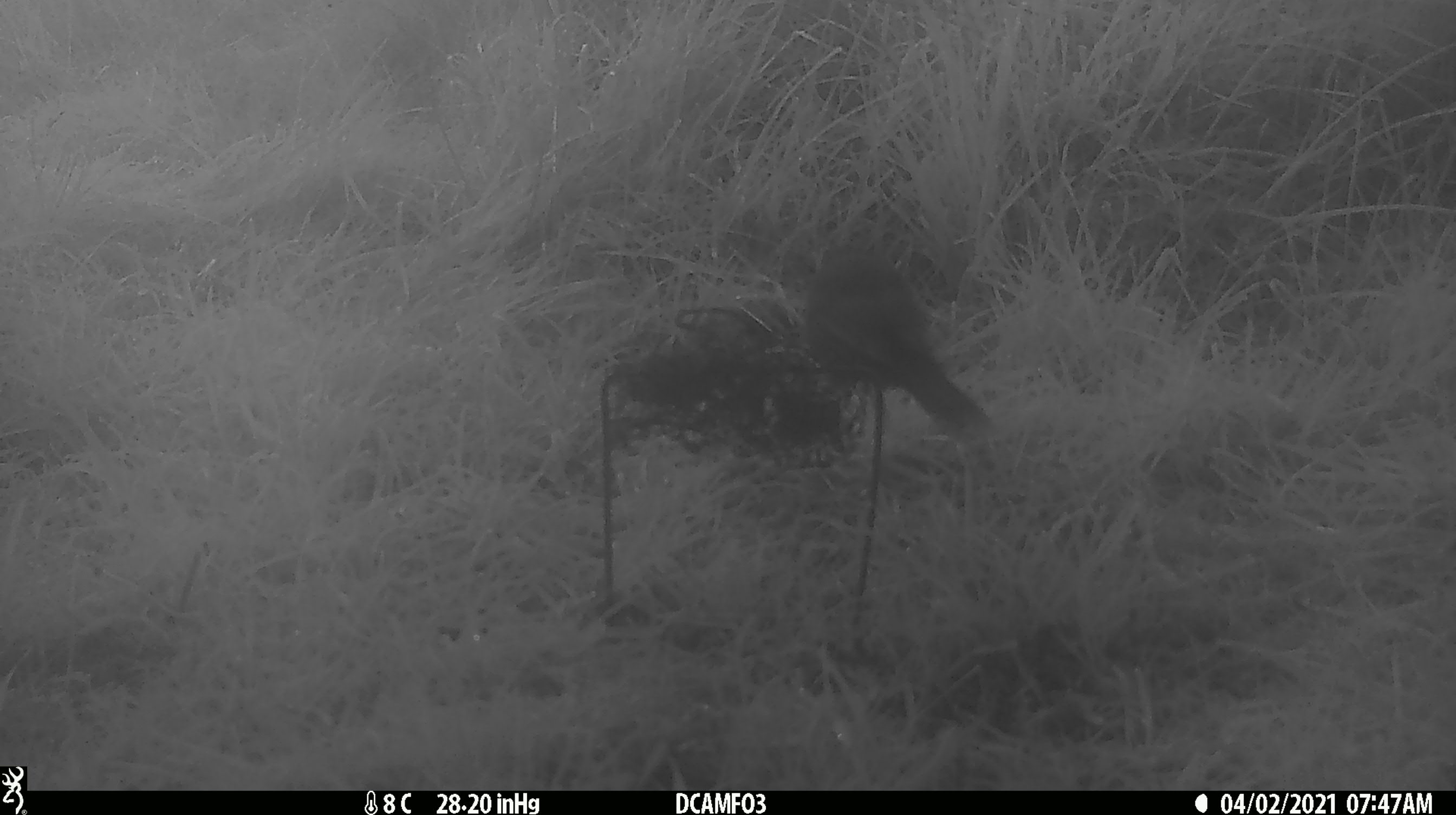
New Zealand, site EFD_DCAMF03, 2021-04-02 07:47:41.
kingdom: Animalia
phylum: Chordata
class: Aves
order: Passeriformes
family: Turdidae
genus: Turdus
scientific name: Turdus merula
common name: eurasian blackbird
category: blackbird